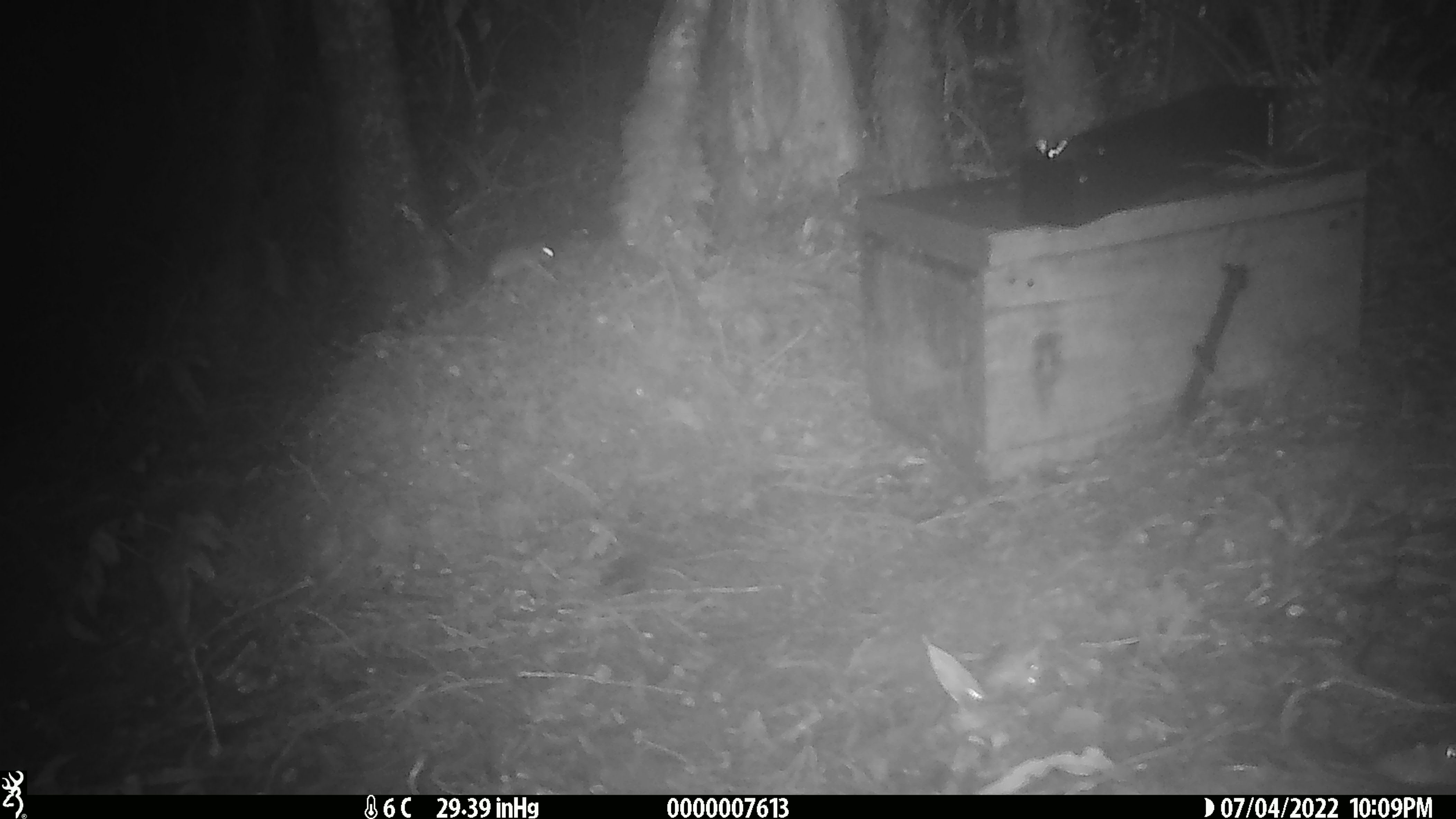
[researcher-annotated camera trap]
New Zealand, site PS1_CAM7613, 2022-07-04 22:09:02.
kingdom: Animalia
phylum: Chordata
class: Mammalia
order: Rodentia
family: Muridae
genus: Mus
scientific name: Mus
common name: mouse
Mouse (Mus).